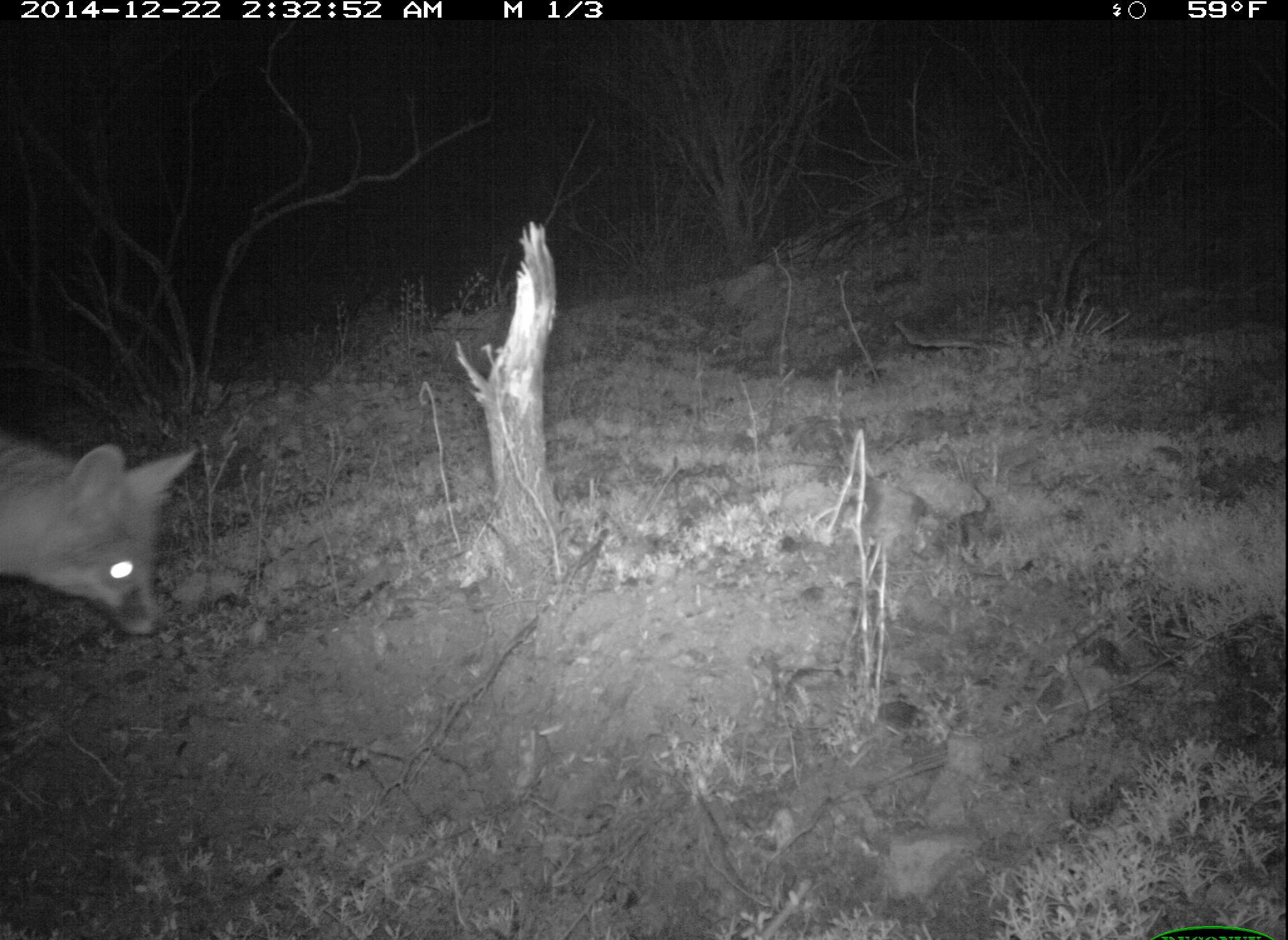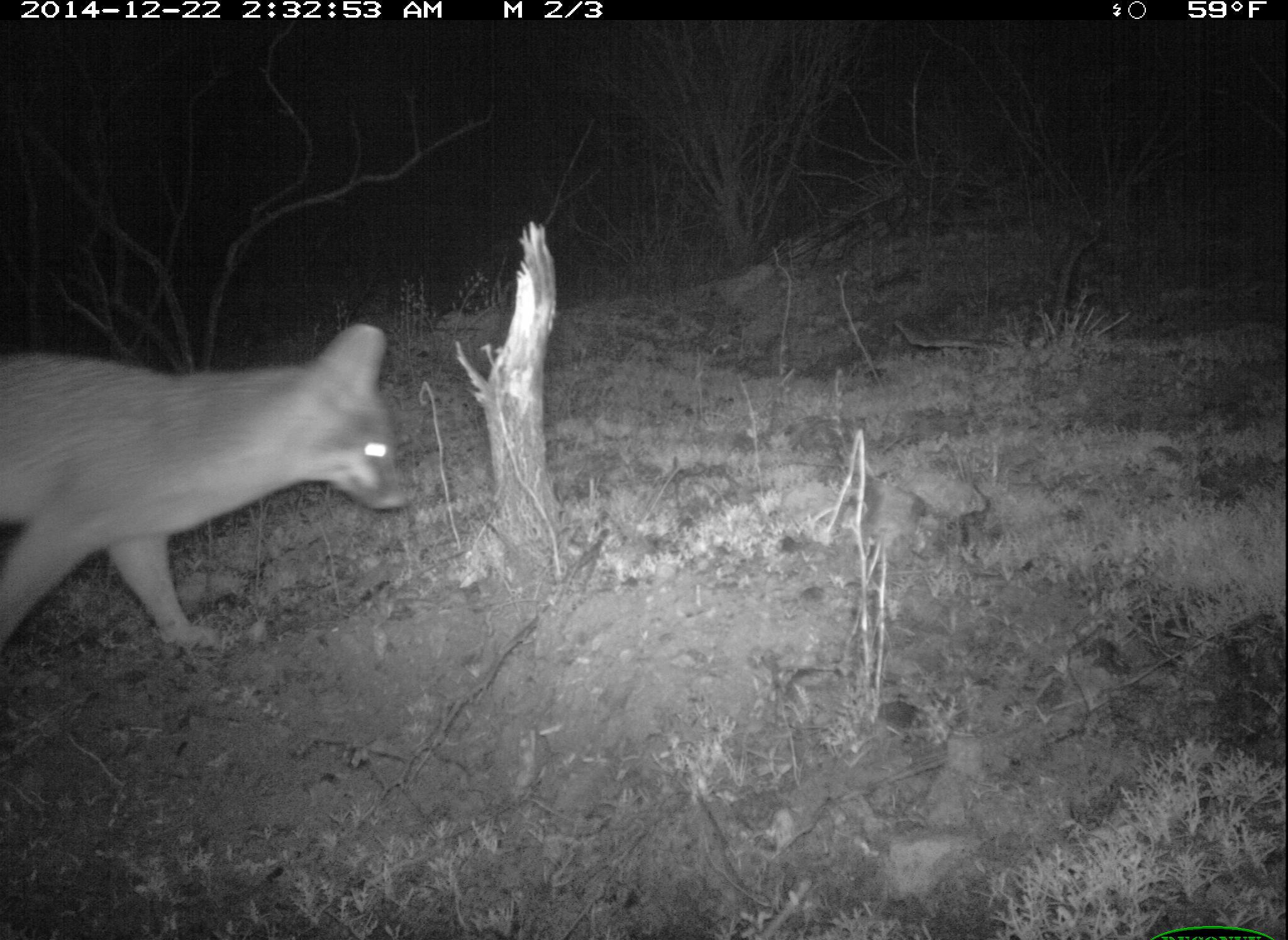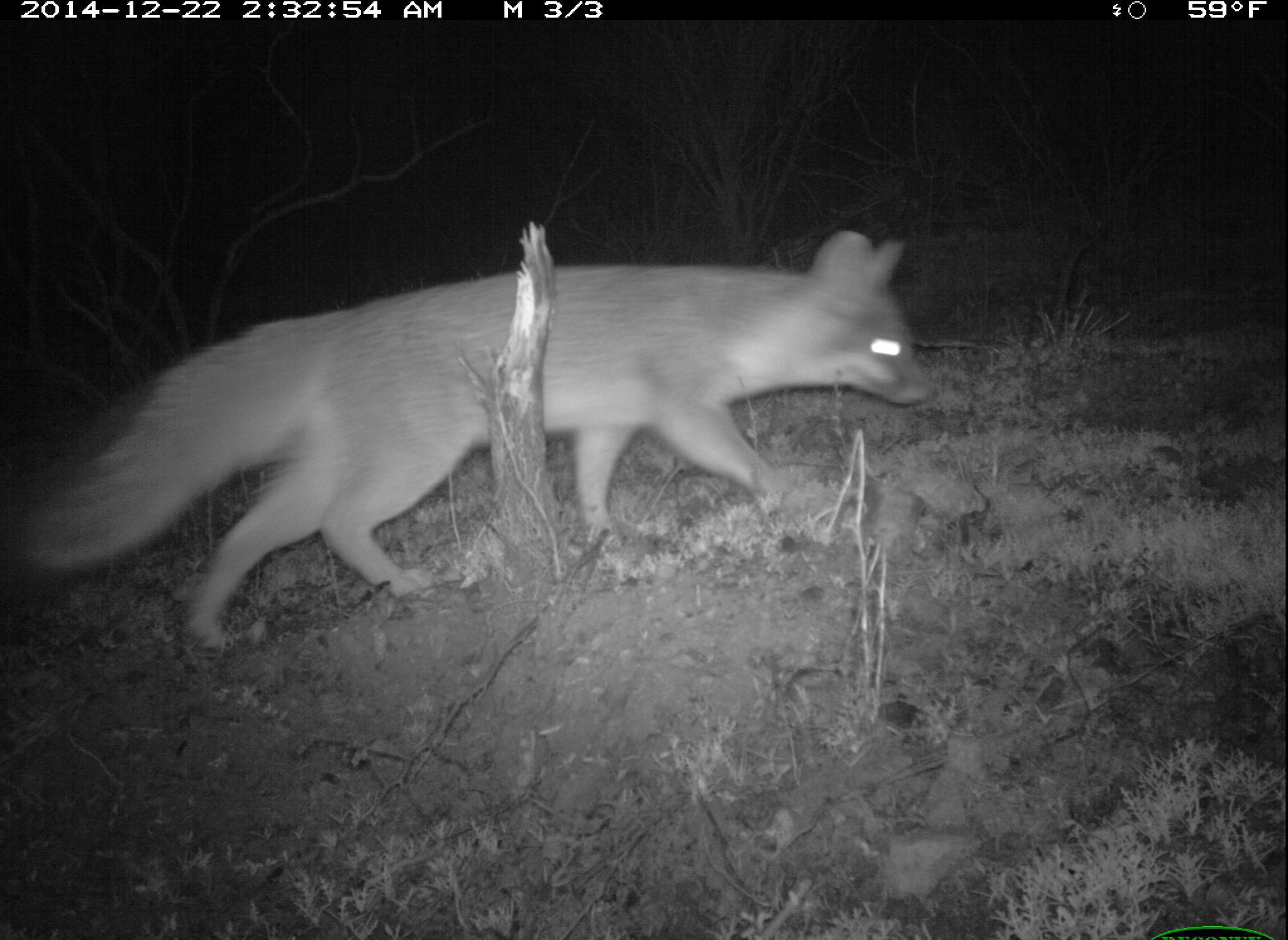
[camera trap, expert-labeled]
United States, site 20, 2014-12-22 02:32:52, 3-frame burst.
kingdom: Animalia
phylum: Chordata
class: Mammalia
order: Carnivora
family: Canidae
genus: Urocyon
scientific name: Urocyon cinereoargenteus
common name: gray fox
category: fox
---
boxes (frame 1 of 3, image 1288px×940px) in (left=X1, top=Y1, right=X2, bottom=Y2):
fox: (left=0, top=424, right=201, bottom=639)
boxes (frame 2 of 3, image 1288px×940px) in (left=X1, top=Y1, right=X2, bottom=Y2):
fox: (left=0, top=322, right=414, bottom=655)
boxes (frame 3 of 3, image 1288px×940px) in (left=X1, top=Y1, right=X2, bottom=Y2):
fox: (left=24, top=229, right=940, bottom=656)